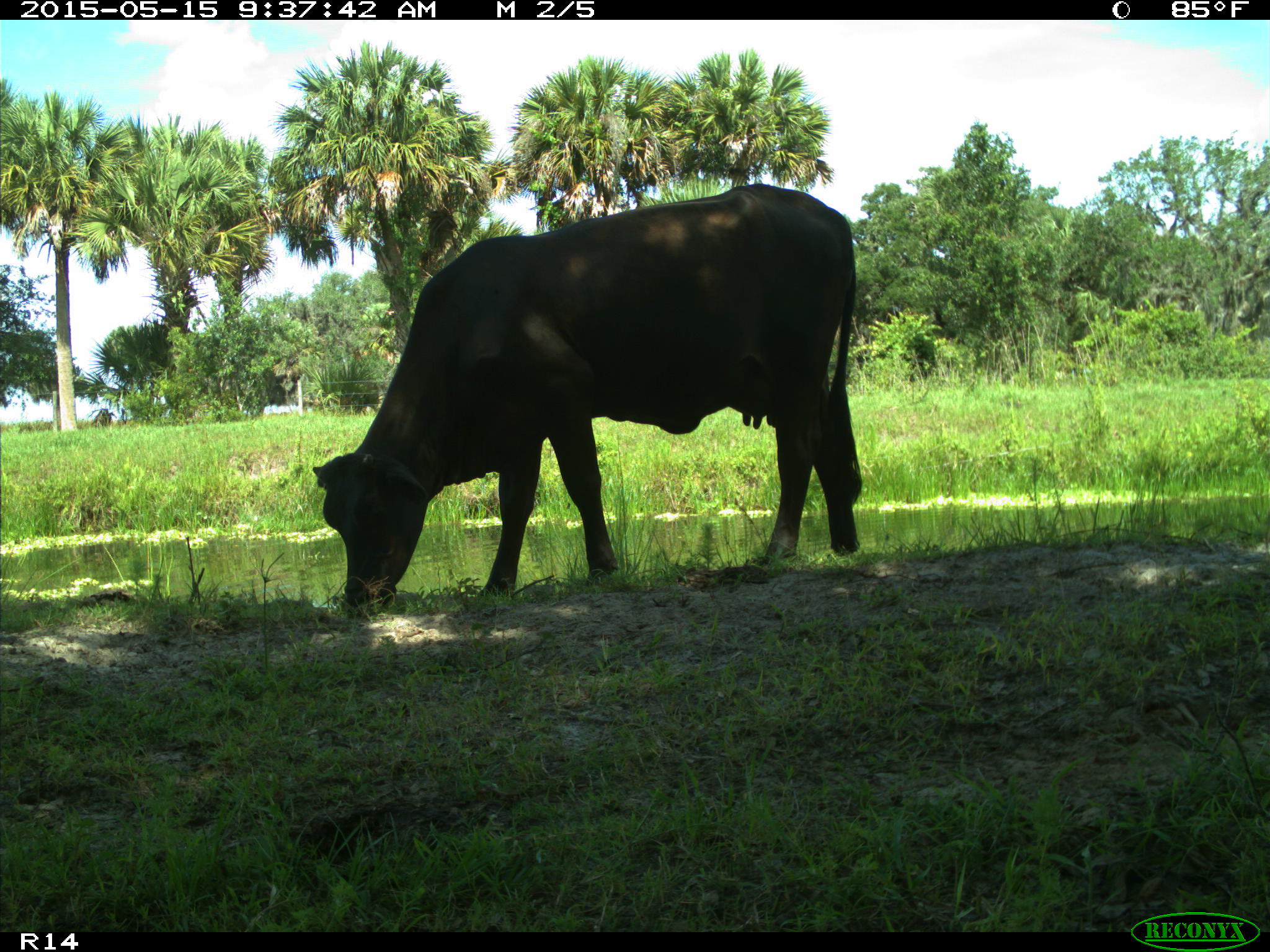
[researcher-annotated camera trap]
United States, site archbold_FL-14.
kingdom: Animalia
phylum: Chordata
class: Mammalia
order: Artiodactyla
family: Bovidae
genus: Bos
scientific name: Bos taurus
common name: domestic cow